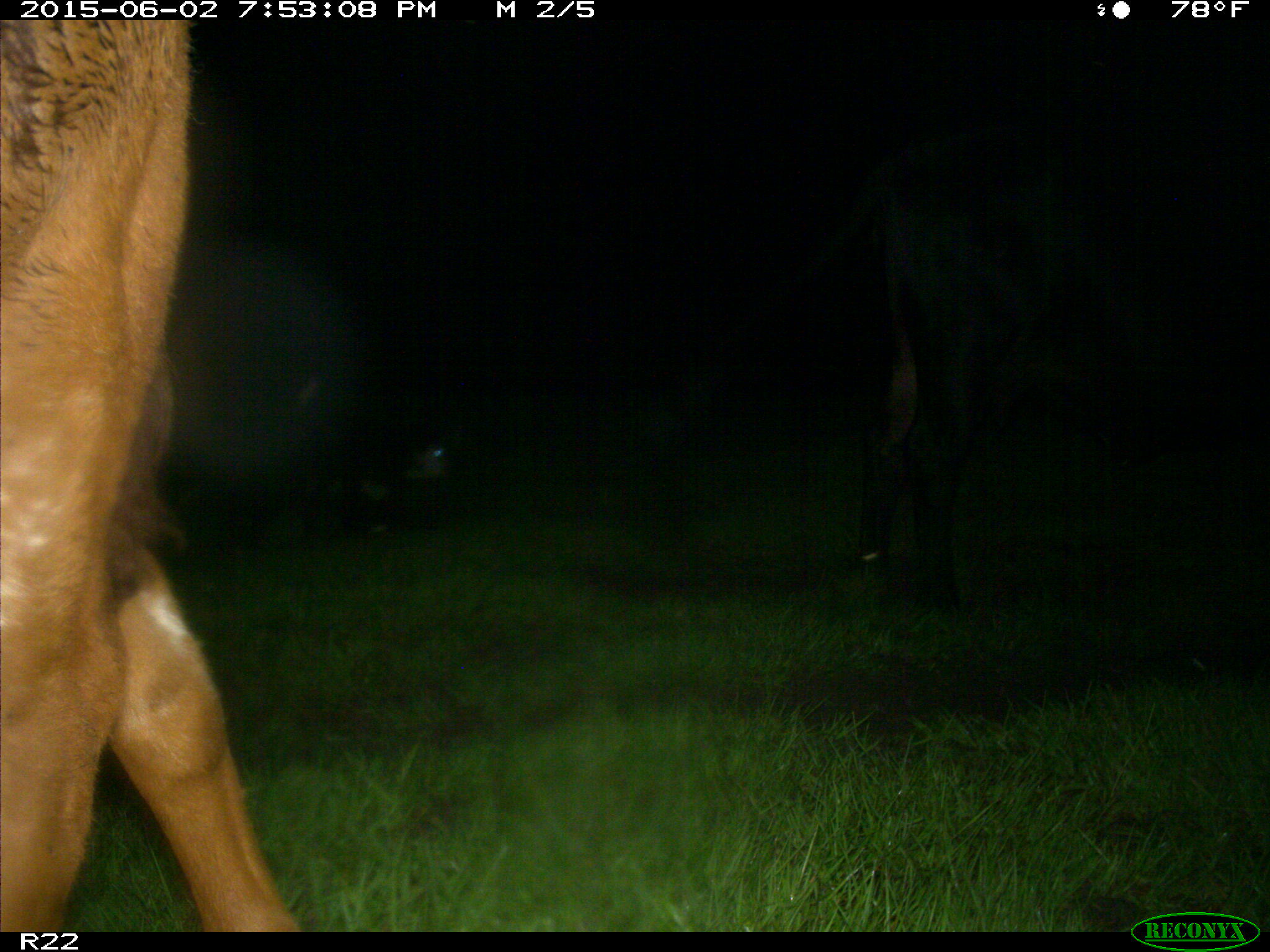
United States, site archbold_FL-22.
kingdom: Animalia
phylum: Chordata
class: Mammalia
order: Artiodactyla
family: Bovidae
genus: Bos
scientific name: Bos taurus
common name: domestic cow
Bos taurus (domestic cow).